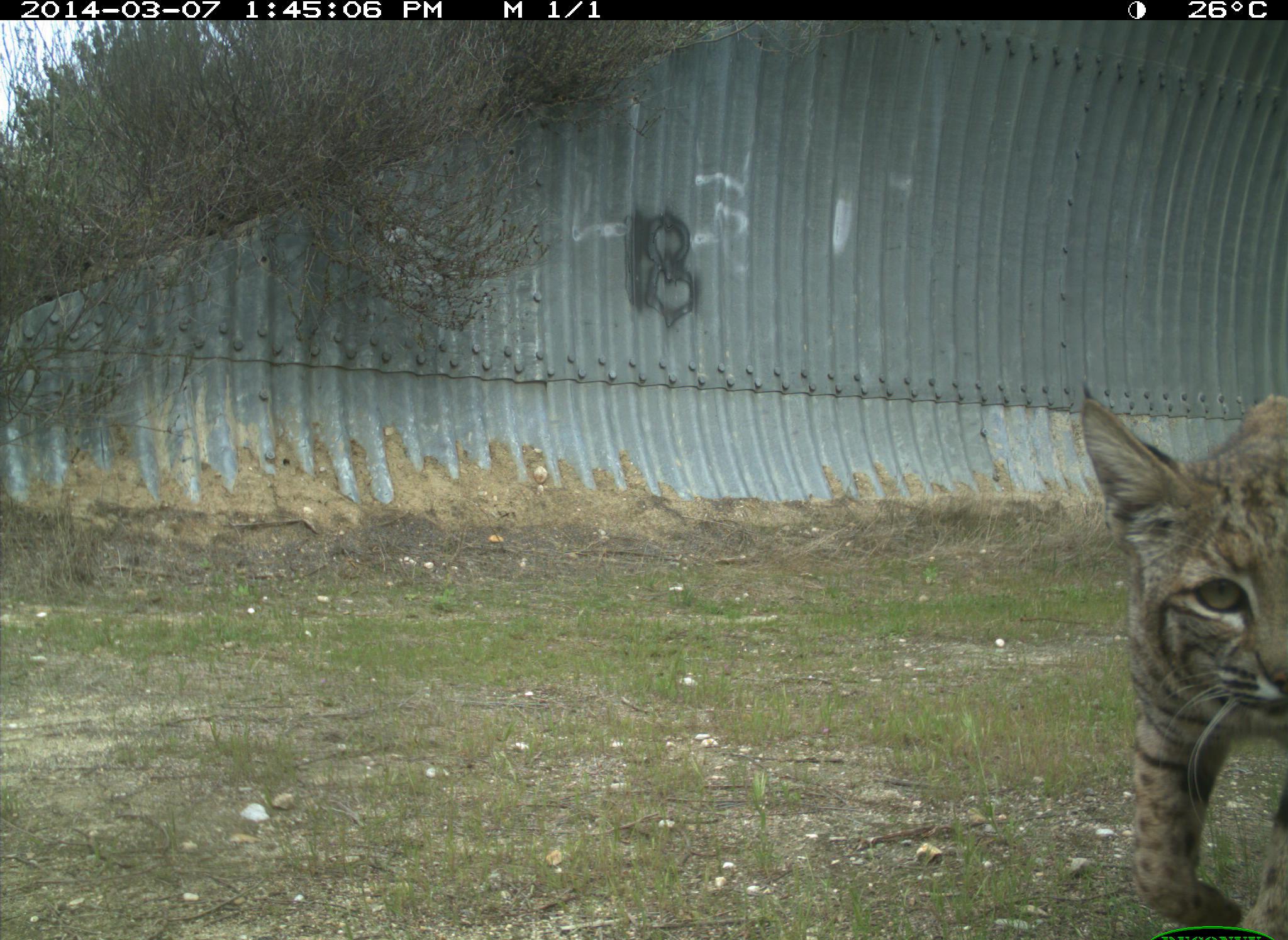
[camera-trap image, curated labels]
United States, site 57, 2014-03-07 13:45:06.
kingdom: Animalia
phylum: Chordata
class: Mammalia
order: Carnivora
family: Felidae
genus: Lynx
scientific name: Lynx rufus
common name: bobcat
Bobcat (Lynx rufus).